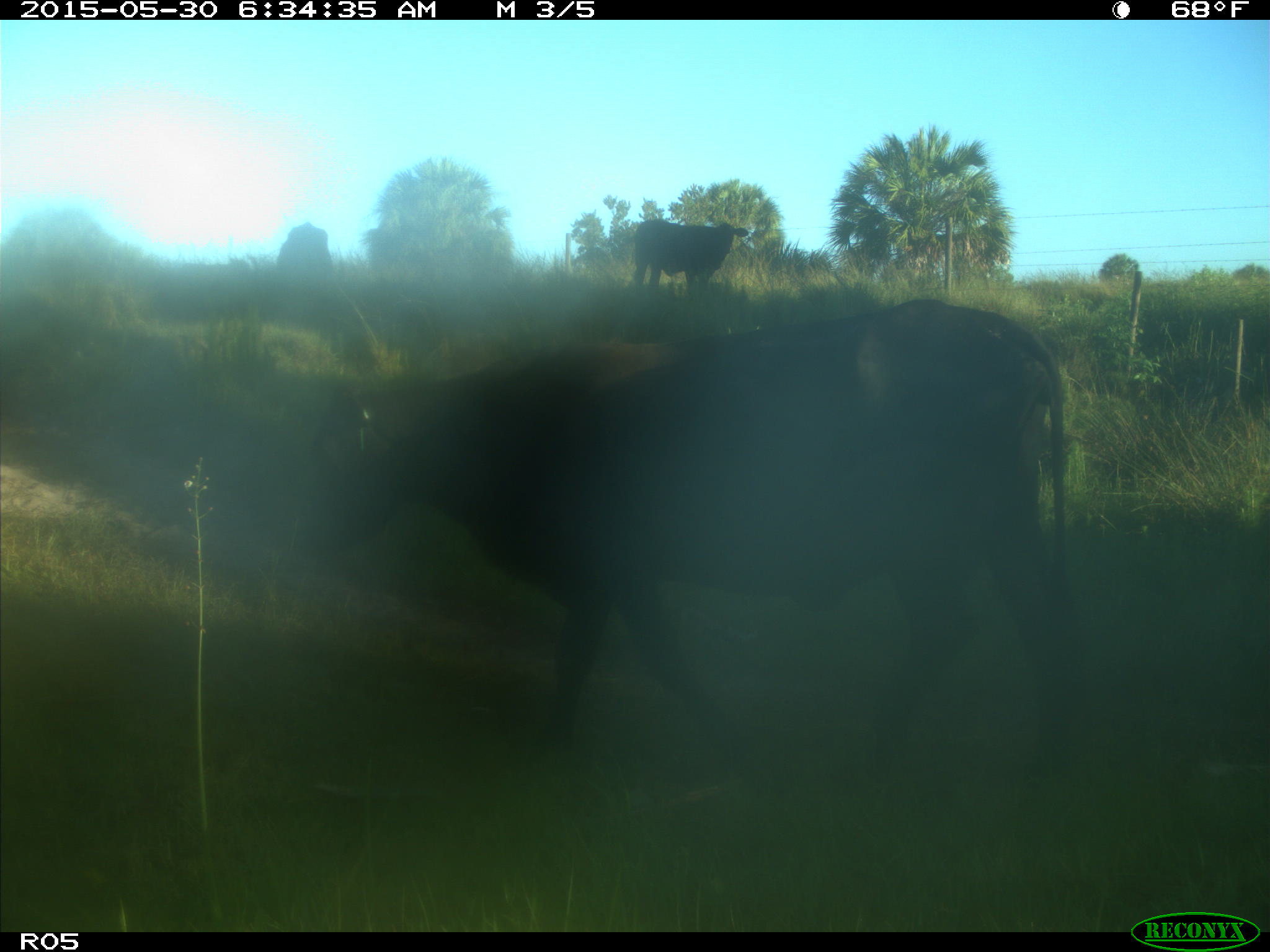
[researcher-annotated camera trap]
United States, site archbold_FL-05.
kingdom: Animalia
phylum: Chordata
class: Mammalia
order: Artiodactyla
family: Bovidae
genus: Bos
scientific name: Bos taurus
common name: domestic cow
Bos taurus (domestic cow).